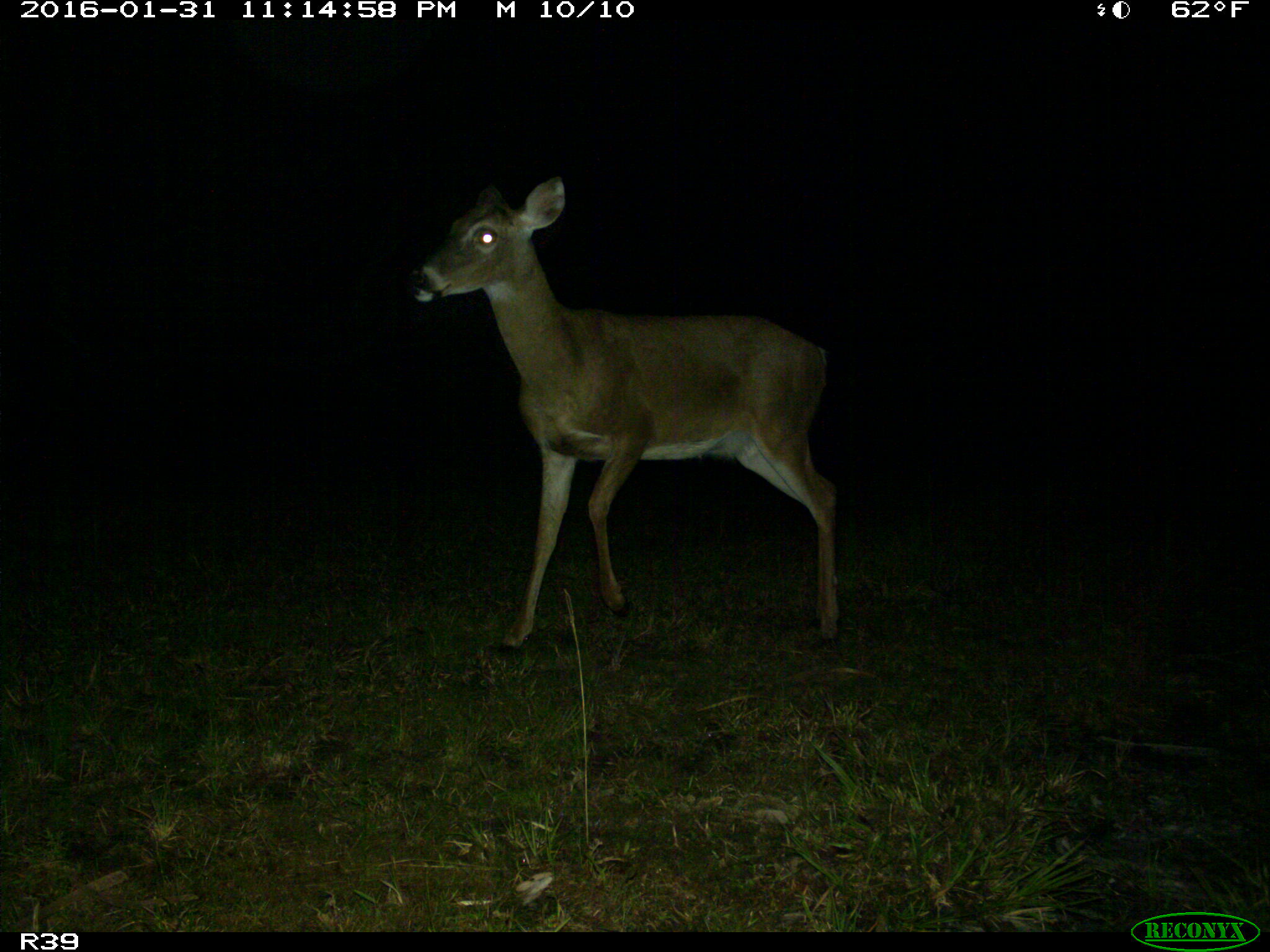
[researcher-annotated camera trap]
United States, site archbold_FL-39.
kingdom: Animalia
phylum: Chordata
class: Mammalia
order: Artiodactyla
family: Cervidae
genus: Odocoileus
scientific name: Odocoileus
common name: deer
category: unidentified deer